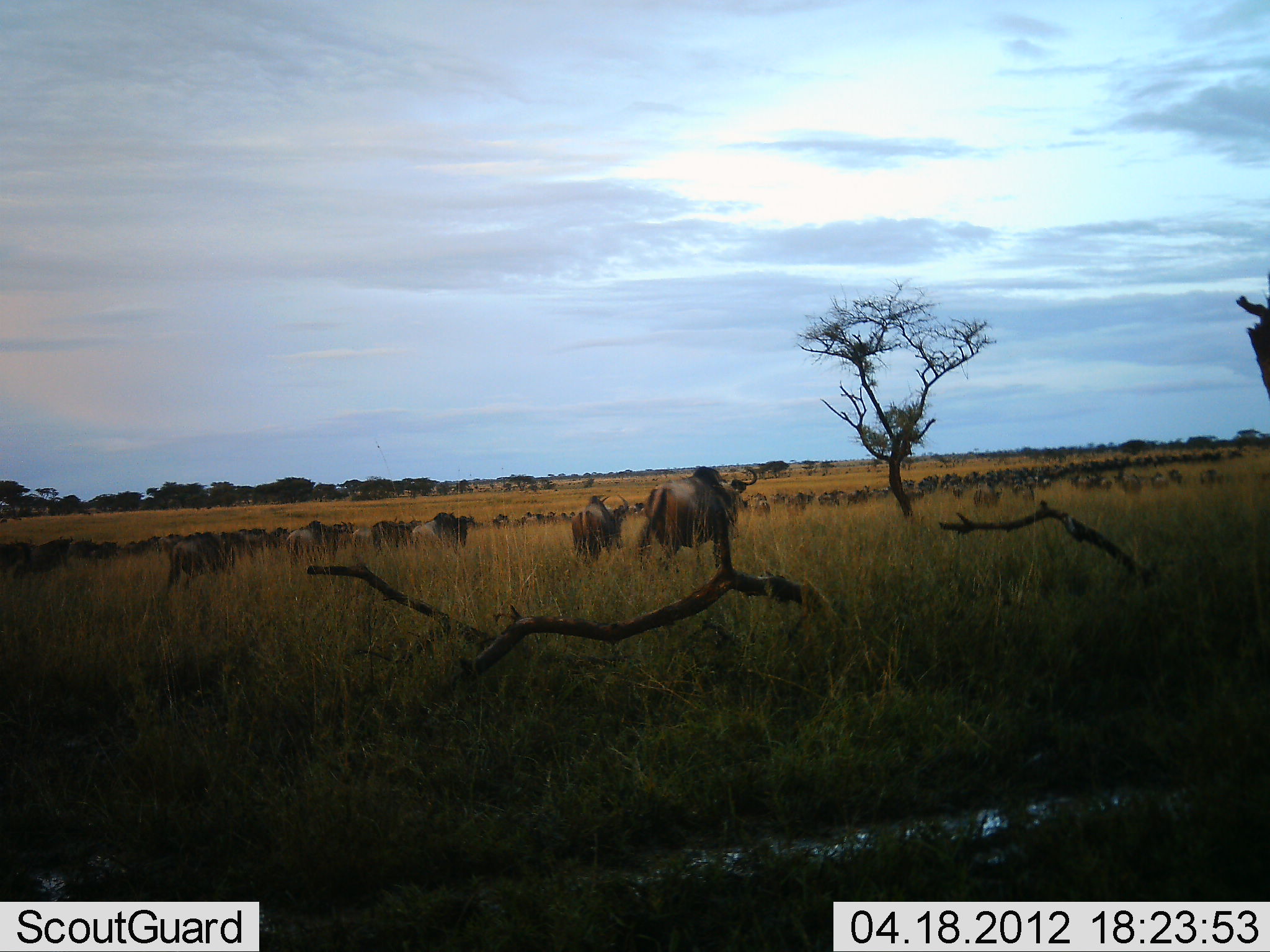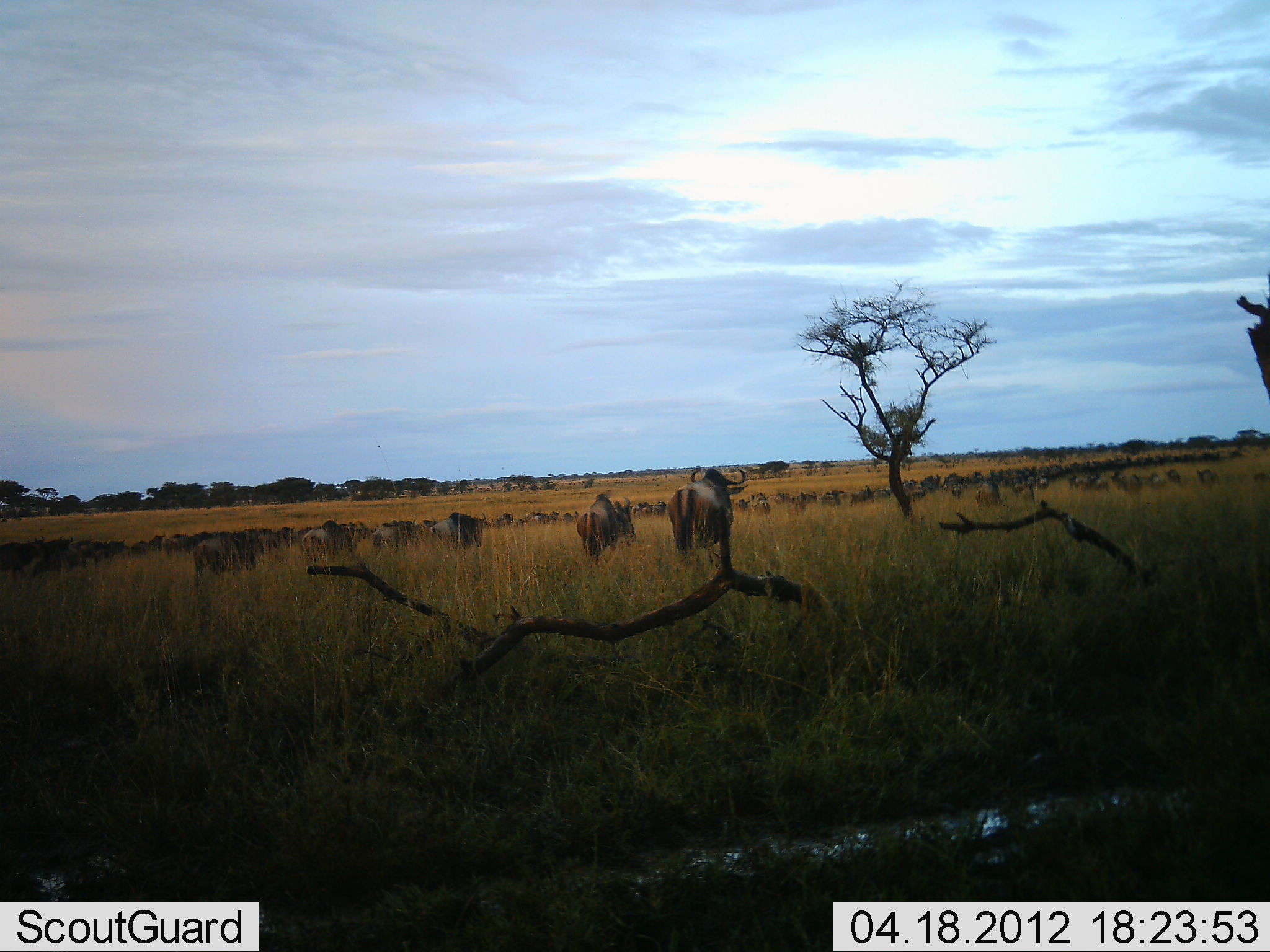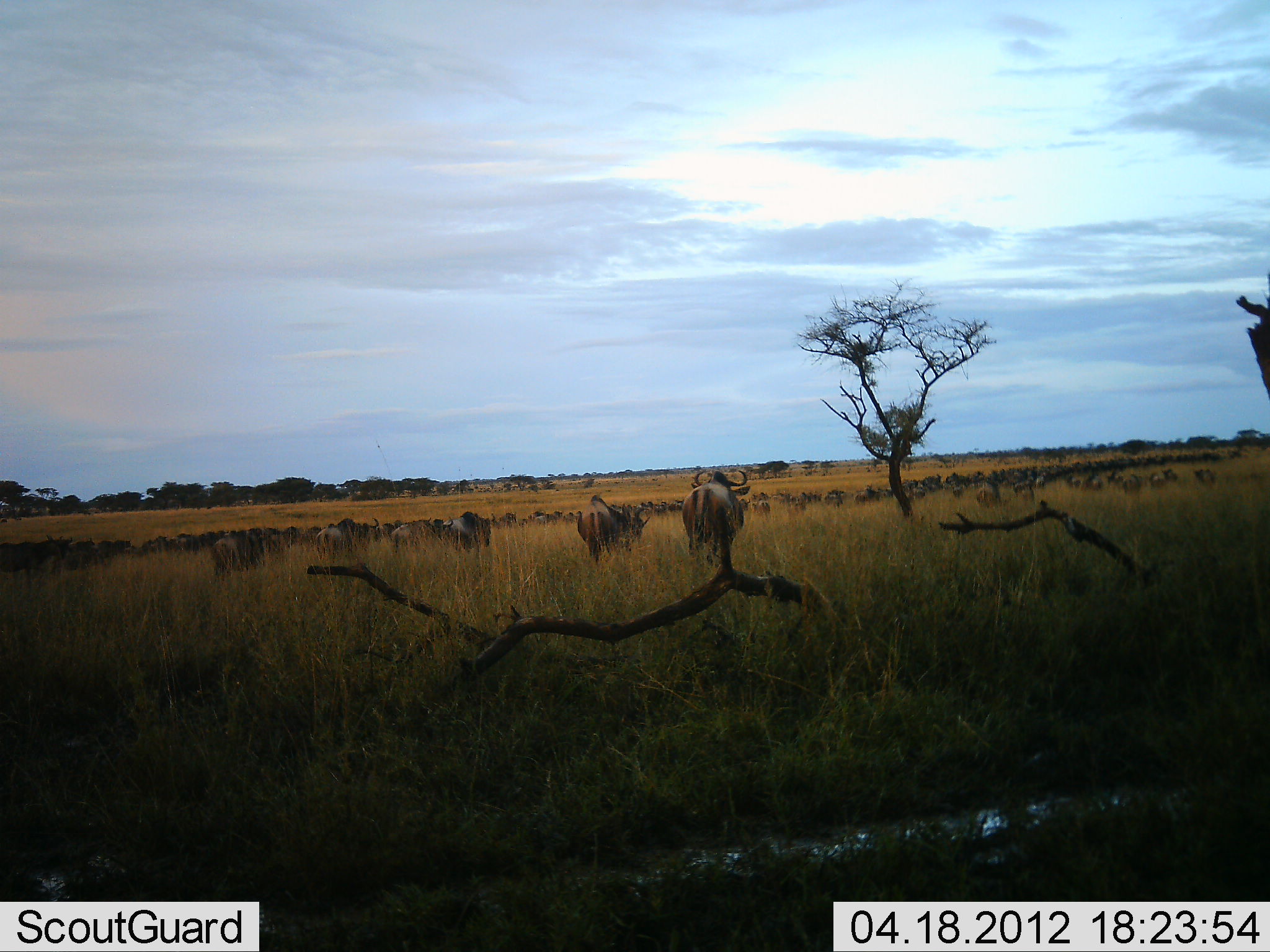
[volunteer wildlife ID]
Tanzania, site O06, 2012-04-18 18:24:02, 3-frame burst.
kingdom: Animalia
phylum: Chordata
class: Mammalia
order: Artiodactyla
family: Bovidae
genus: Connochaetes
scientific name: Connochaetes taurinus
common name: blue wildebeest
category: wildebeest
Wildebeest (blue wildebeest) (Connochaetes taurinus), count 51+. Behavior (volunteer vote fractions): standing 33%, resting 7%, moving 93%, interacting 7%. Young present (vote fraction): 0%. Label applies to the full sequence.